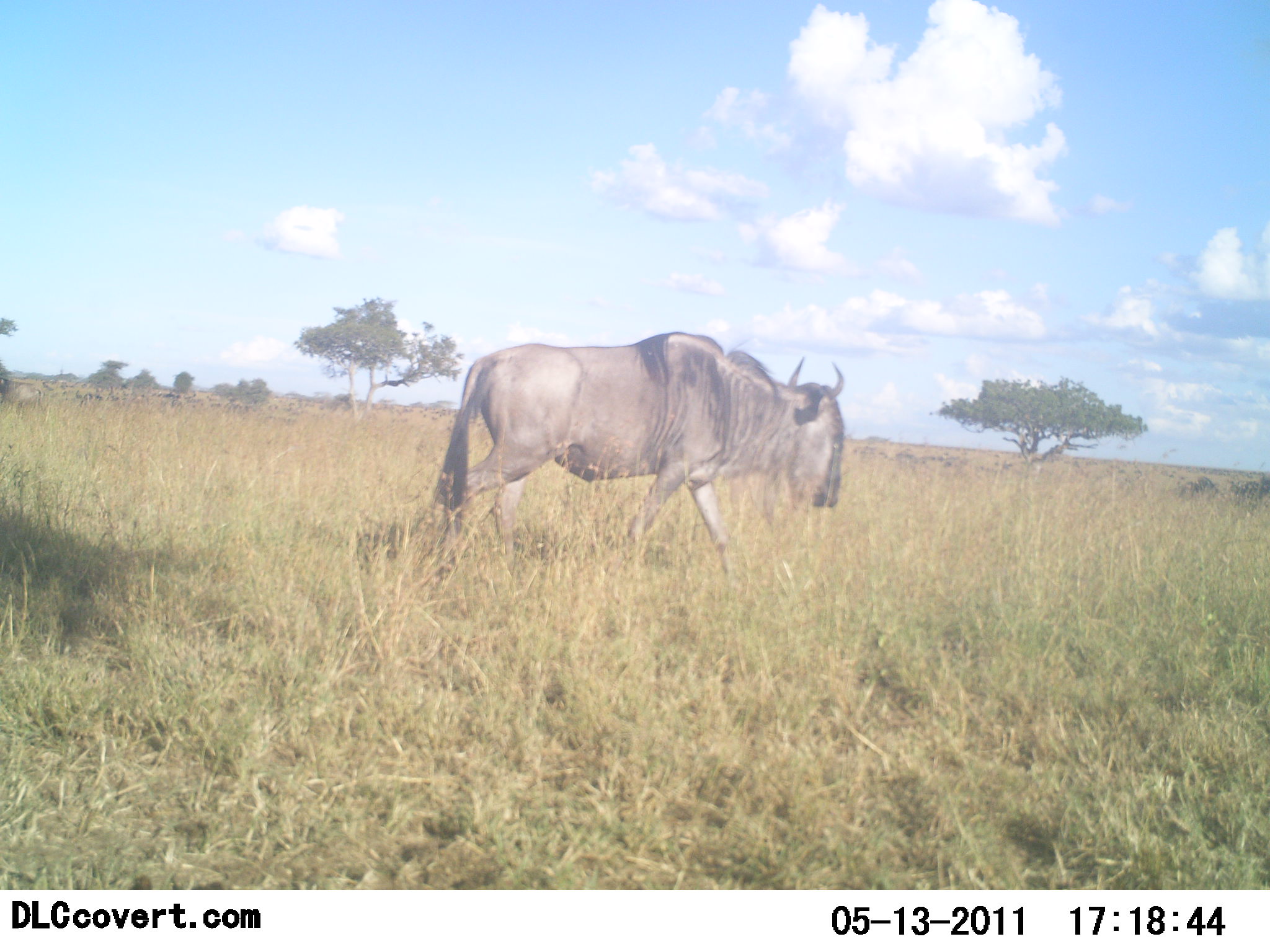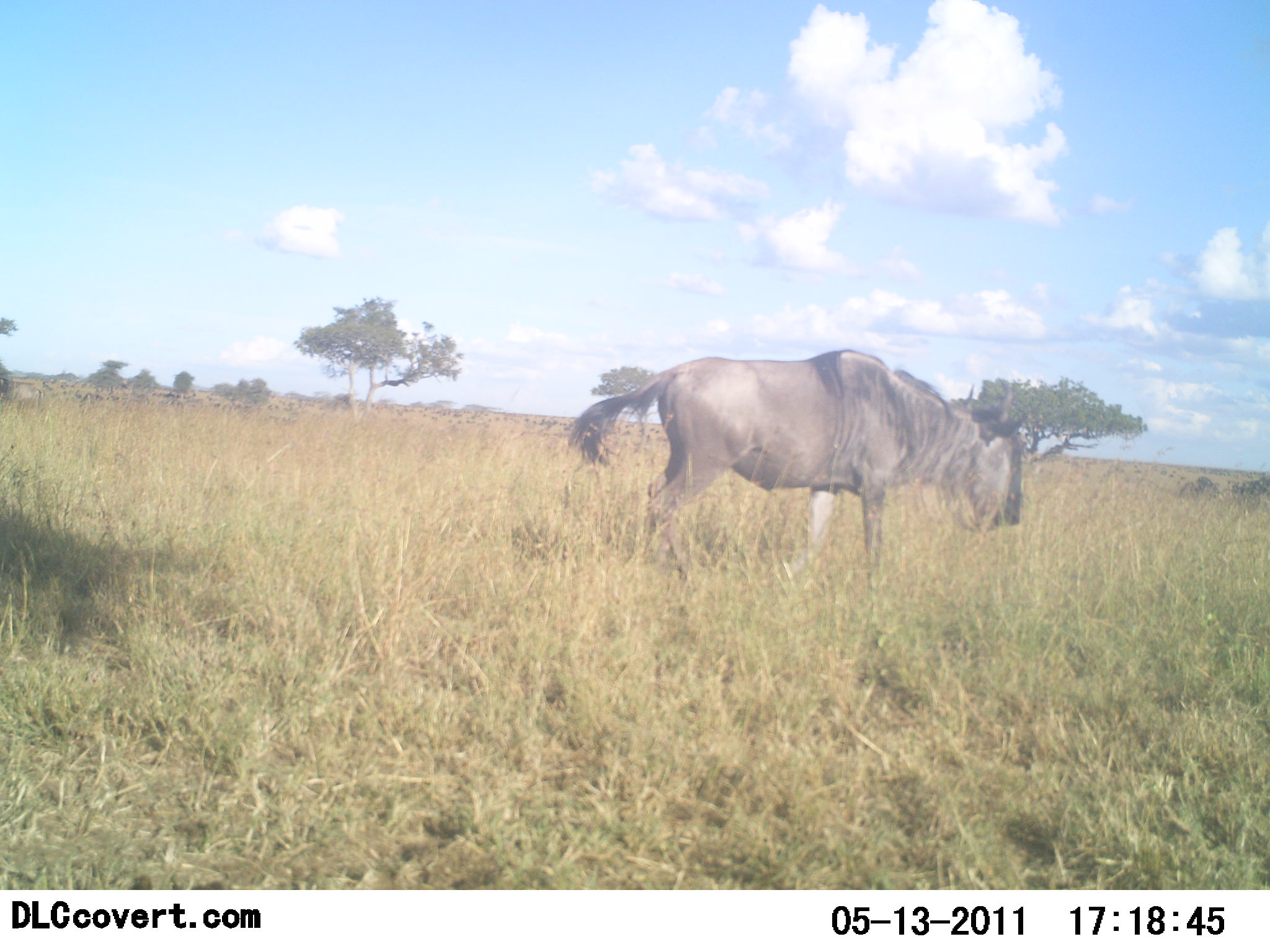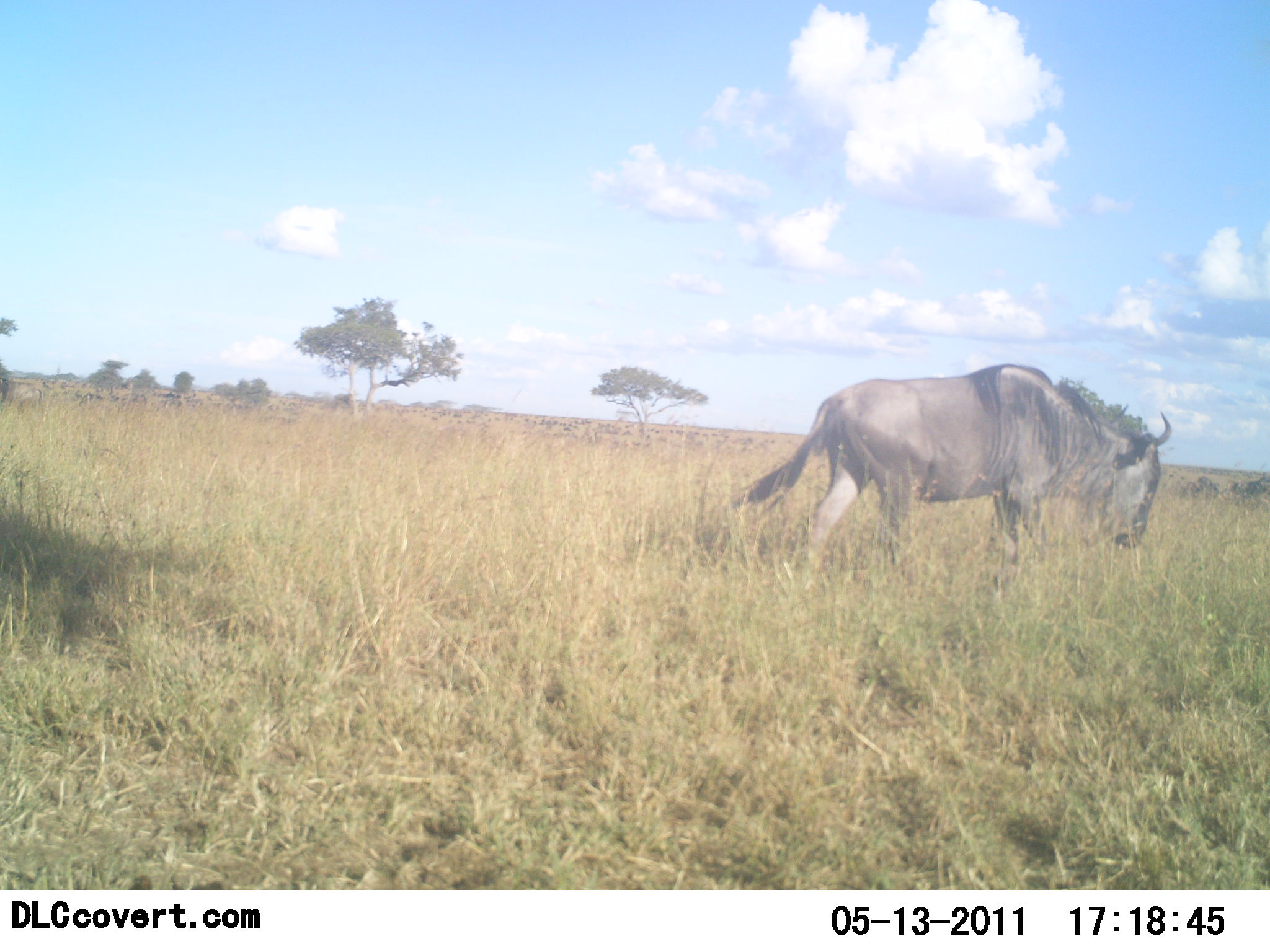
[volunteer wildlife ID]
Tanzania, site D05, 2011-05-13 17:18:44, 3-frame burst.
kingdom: Animalia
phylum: Chordata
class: Mammalia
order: Artiodactyla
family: Bovidae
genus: Connochaetes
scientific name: Connochaetes taurinus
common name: blue wildebeest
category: wildebeest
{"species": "wildebeest (blue wildebeest) (Connochaetes taurinus)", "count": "1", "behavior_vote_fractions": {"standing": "7%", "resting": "0%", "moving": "100%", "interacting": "0%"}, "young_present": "0%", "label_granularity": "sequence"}